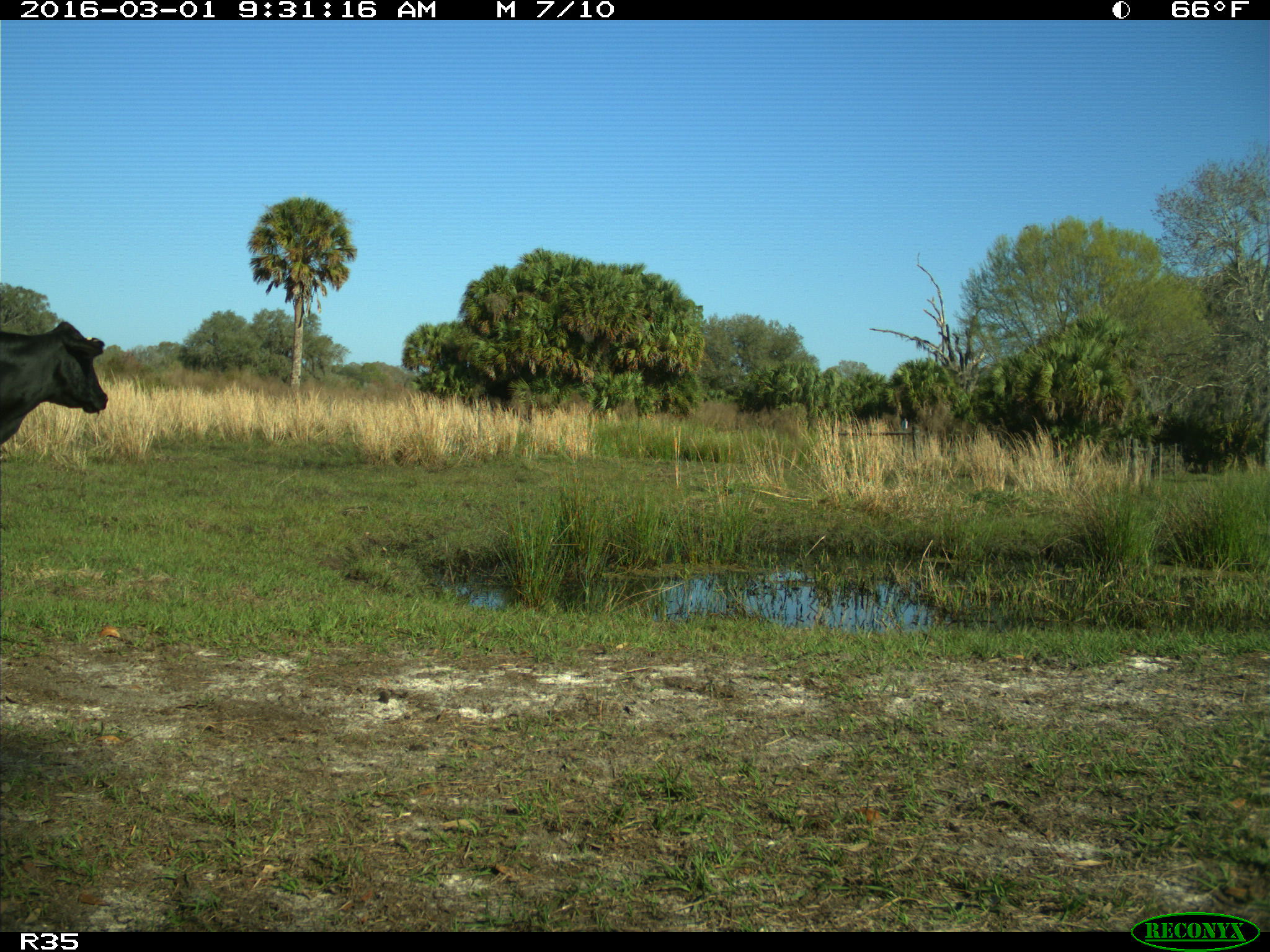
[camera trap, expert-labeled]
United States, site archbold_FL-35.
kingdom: Animalia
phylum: Chordata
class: Mammalia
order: Artiodactyla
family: Bovidae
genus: Bos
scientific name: Bos taurus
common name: domestic cow